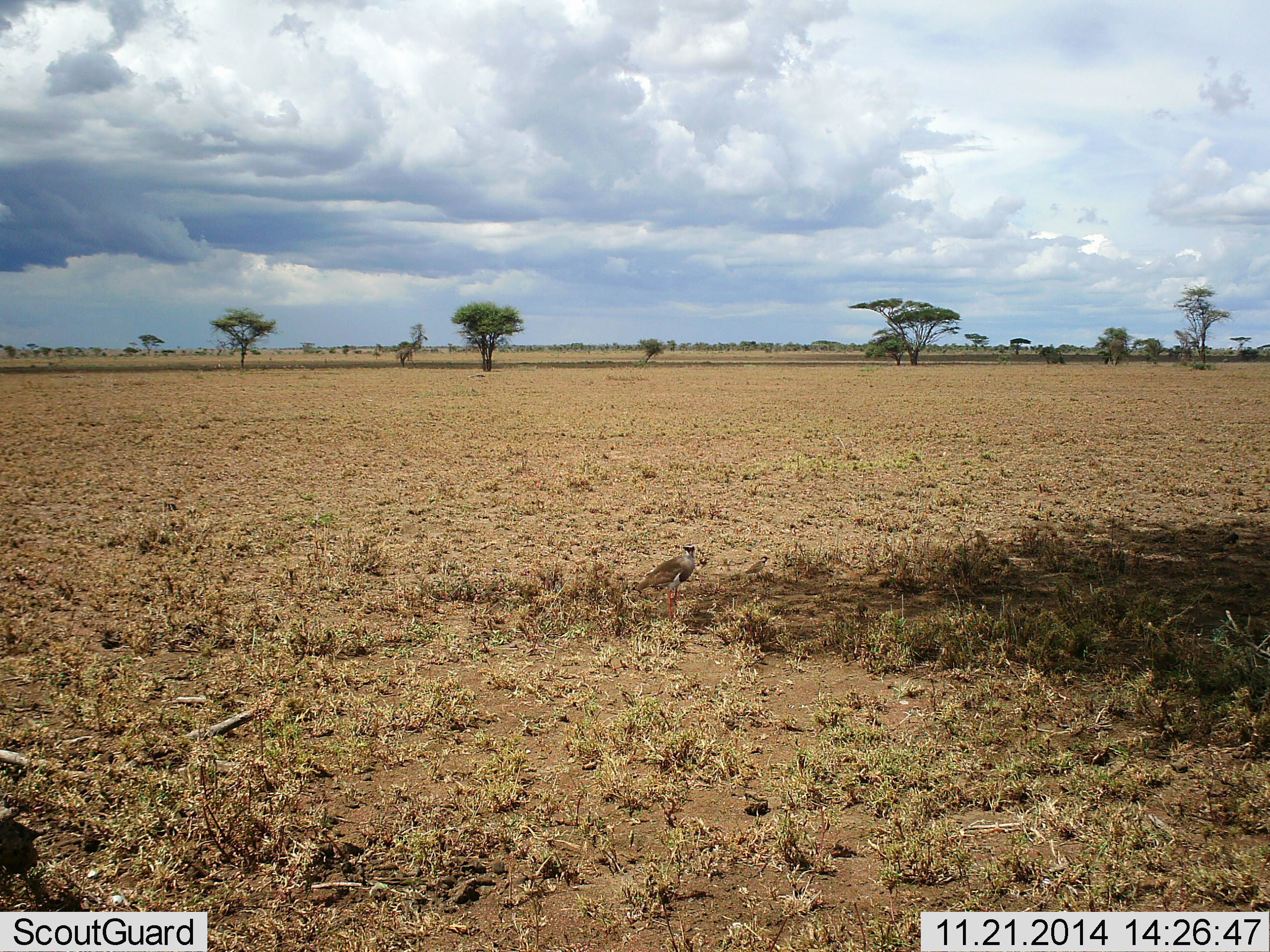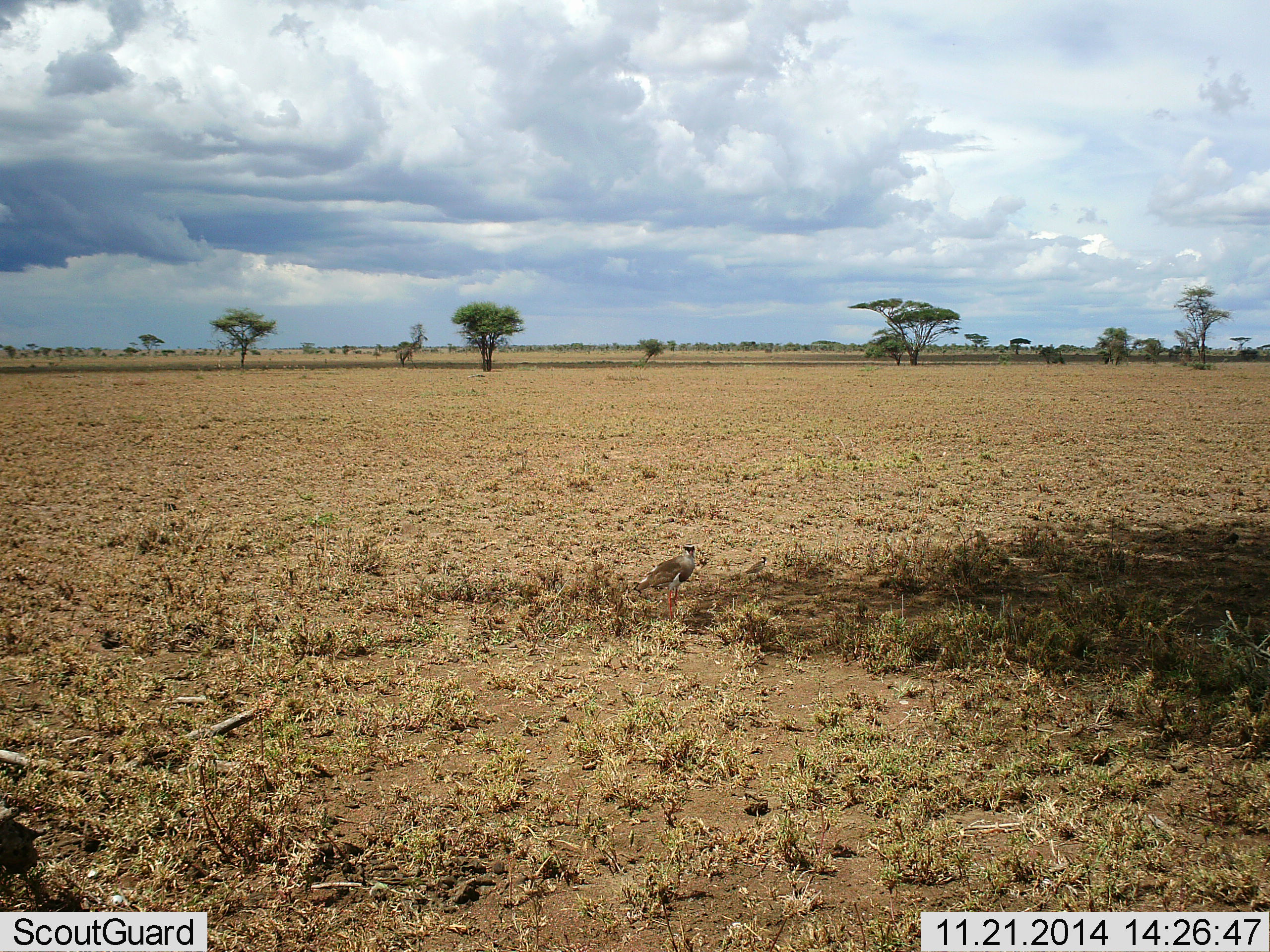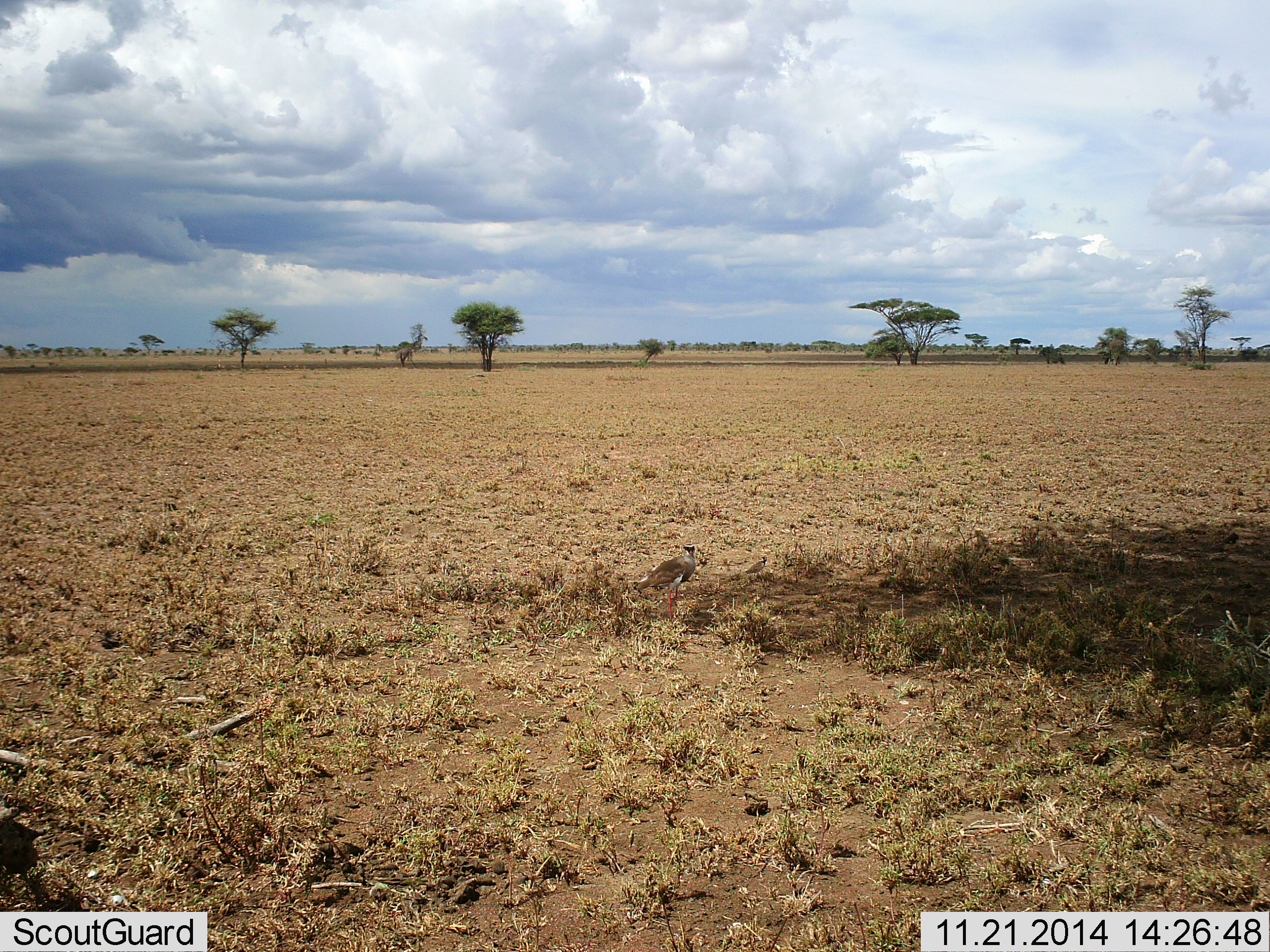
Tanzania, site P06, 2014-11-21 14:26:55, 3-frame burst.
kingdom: Animalia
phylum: Chordata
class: Aves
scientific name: Aves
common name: bird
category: otherbird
Otherbird (bird) (Aves), count 1. Behavior (volunteer vote fractions): standing 100%, resting 10%, moving 0%, interacting 0%. Young present (vote fraction): 0%. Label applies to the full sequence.